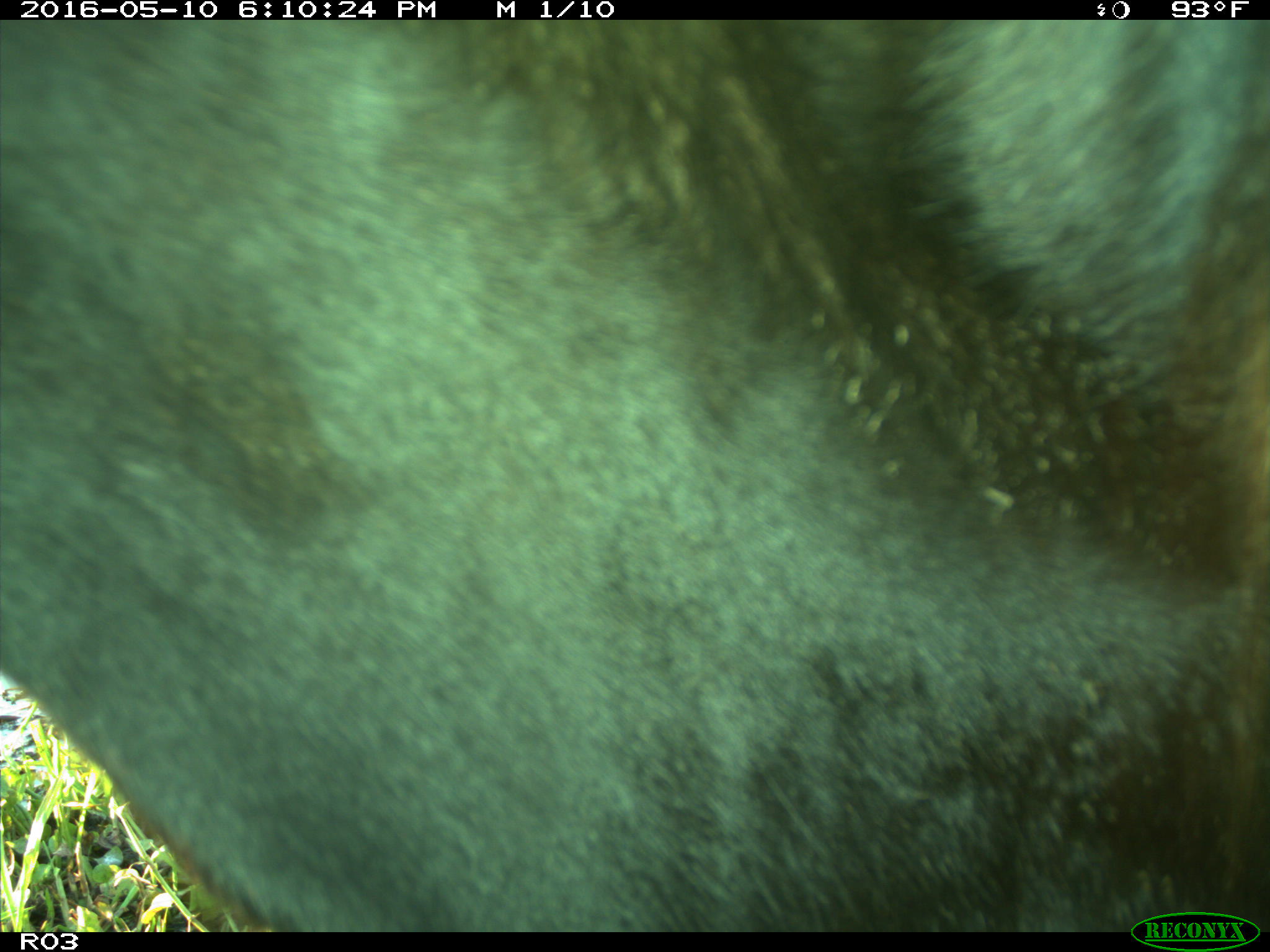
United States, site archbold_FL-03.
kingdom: Animalia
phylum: Chordata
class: Mammalia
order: Artiodactyla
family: Bovidae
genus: Bos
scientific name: Bos taurus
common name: domestic cow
Bos taurus (domestic cow).